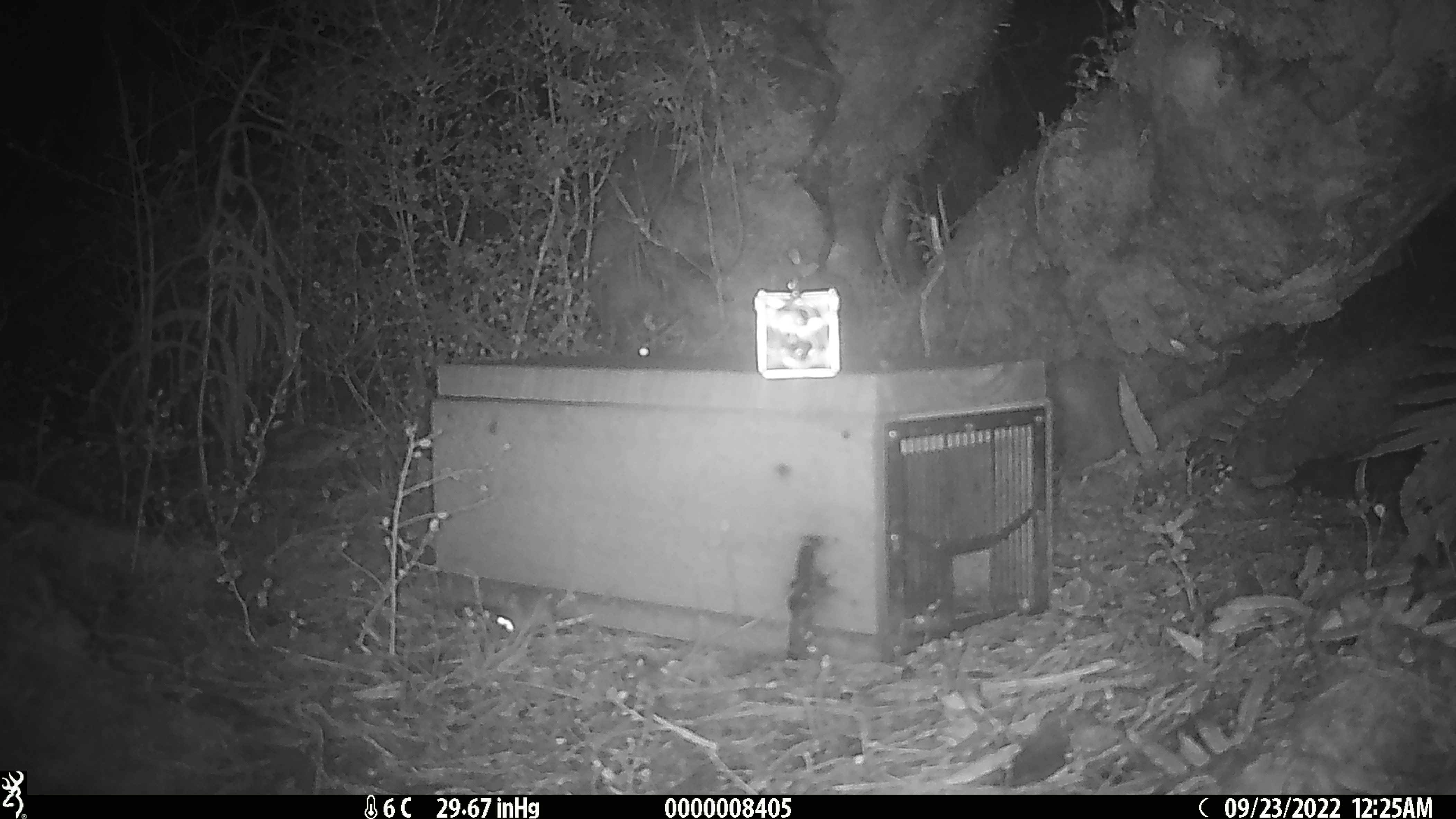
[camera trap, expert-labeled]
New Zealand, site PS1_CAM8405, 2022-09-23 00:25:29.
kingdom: Animalia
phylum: Chordata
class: Mammalia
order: Rodentia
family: Muridae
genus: Mus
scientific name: Mus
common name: mouse